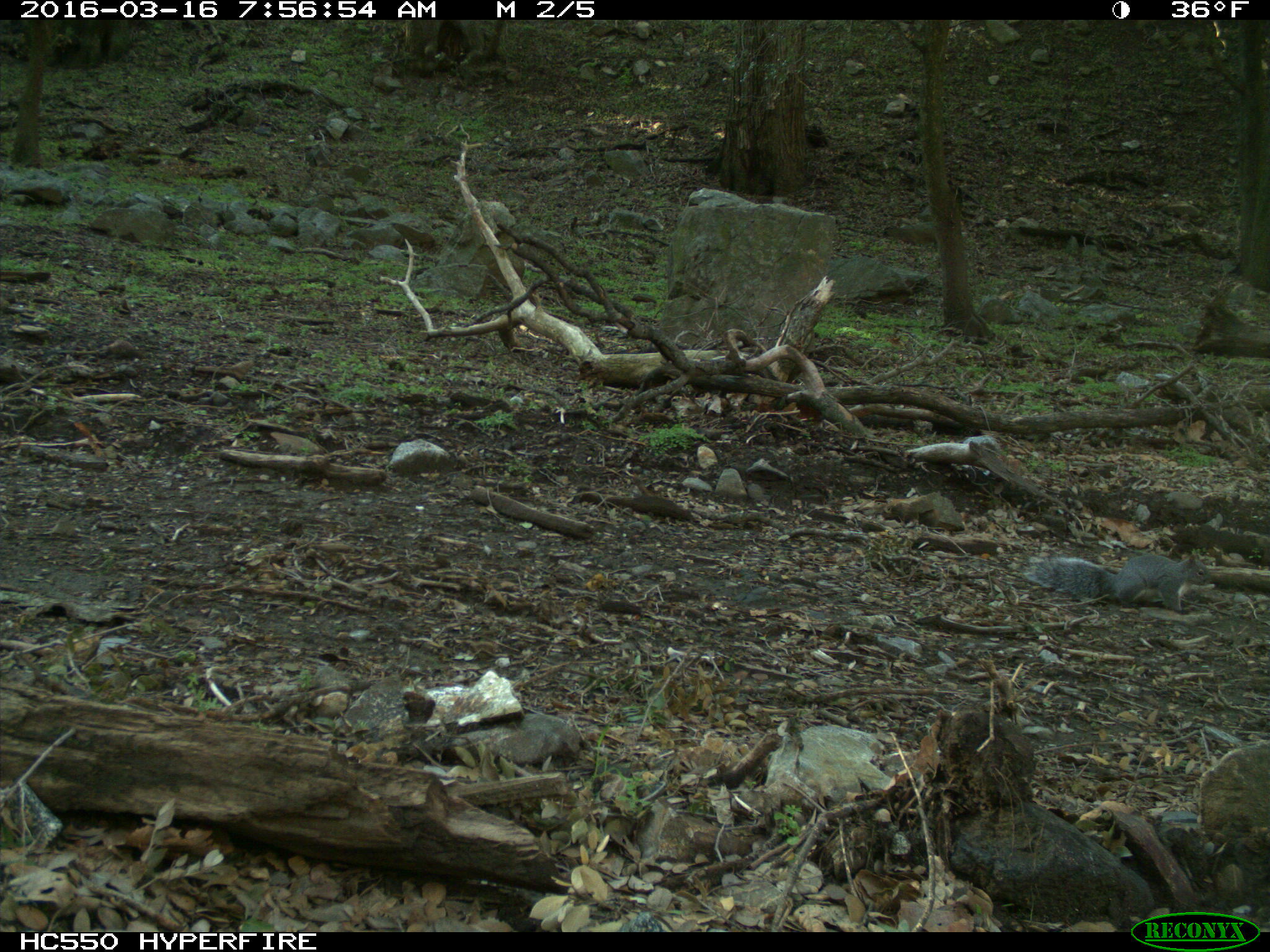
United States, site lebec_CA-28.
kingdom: Animalia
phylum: Chordata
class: Mammalia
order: Rodentia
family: Sciuridae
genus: Sciurus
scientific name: Sciurus carolinensis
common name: eastern gray squirrel